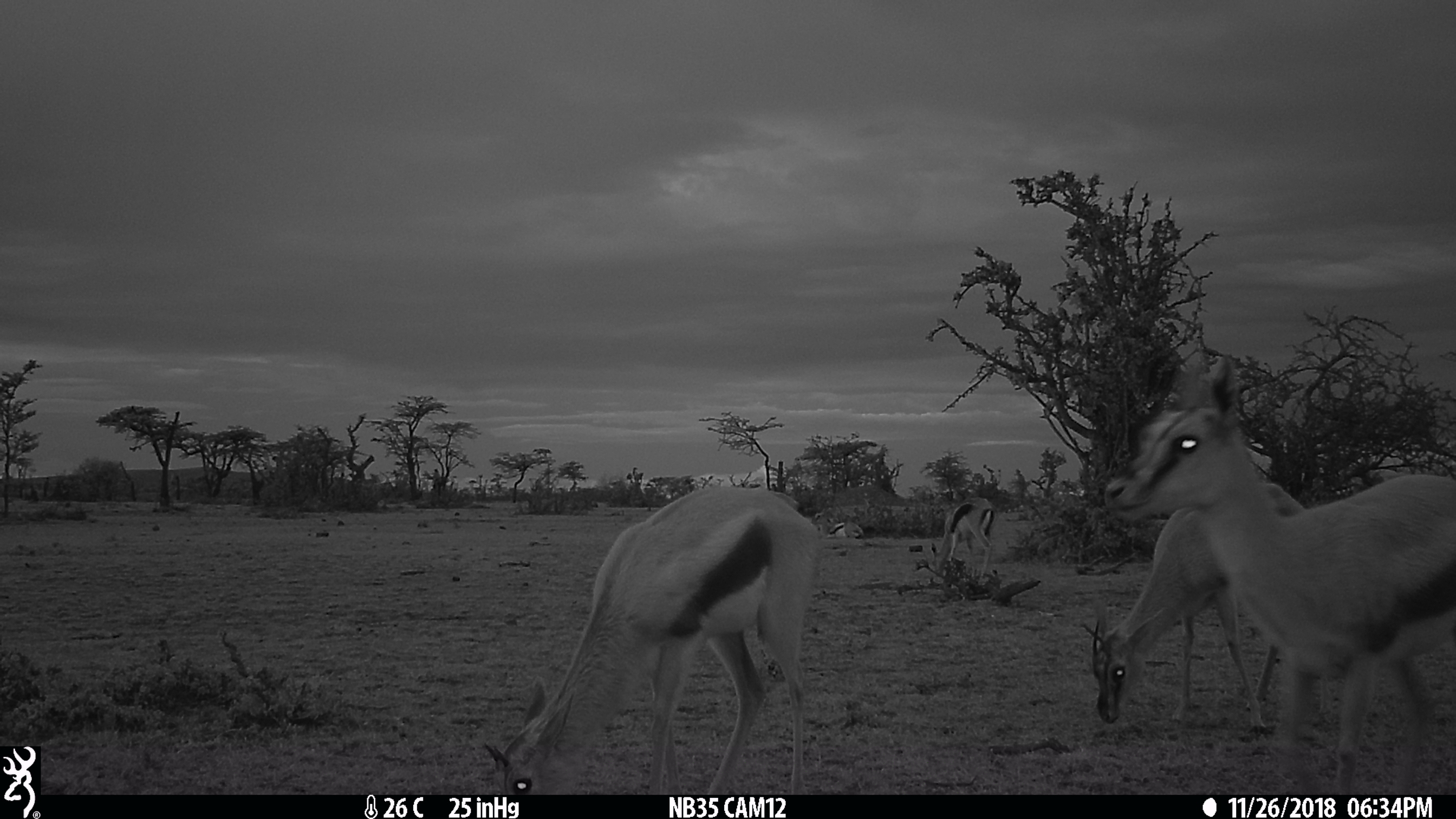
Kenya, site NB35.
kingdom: Animalia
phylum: Chordata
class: Mammalia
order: Artiodactyla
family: Bovidae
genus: Eudorcas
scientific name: Eudorcas thomsonii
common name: thomon's gazelle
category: gazelle thomsons